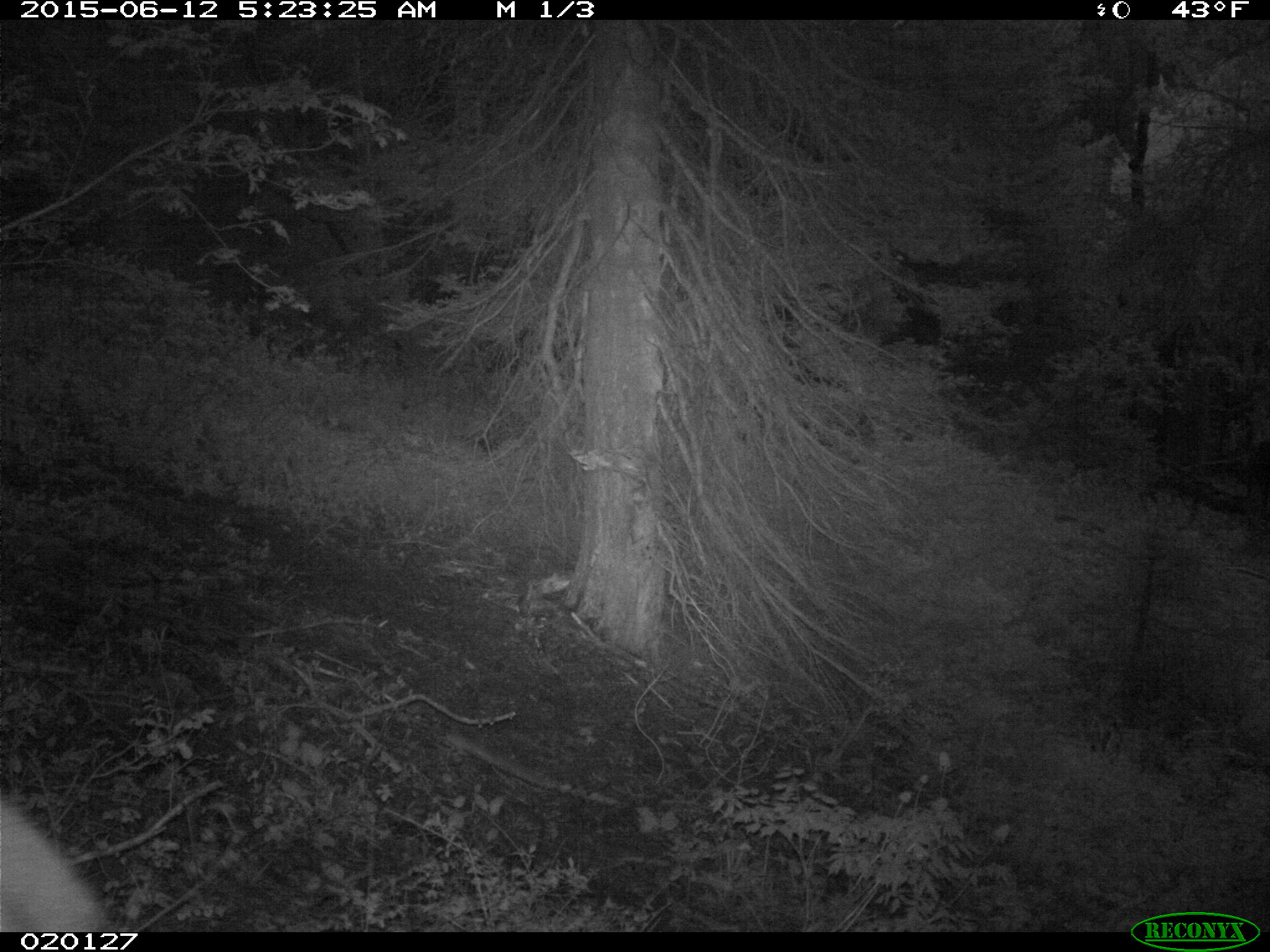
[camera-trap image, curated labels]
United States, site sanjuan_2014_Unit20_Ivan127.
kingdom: Animalia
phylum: Chordata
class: Mammalia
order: Artiodactyla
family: Cervidae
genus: Cervus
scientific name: Cervus elaphus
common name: red deer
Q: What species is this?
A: Cervus elaphus (red deer).